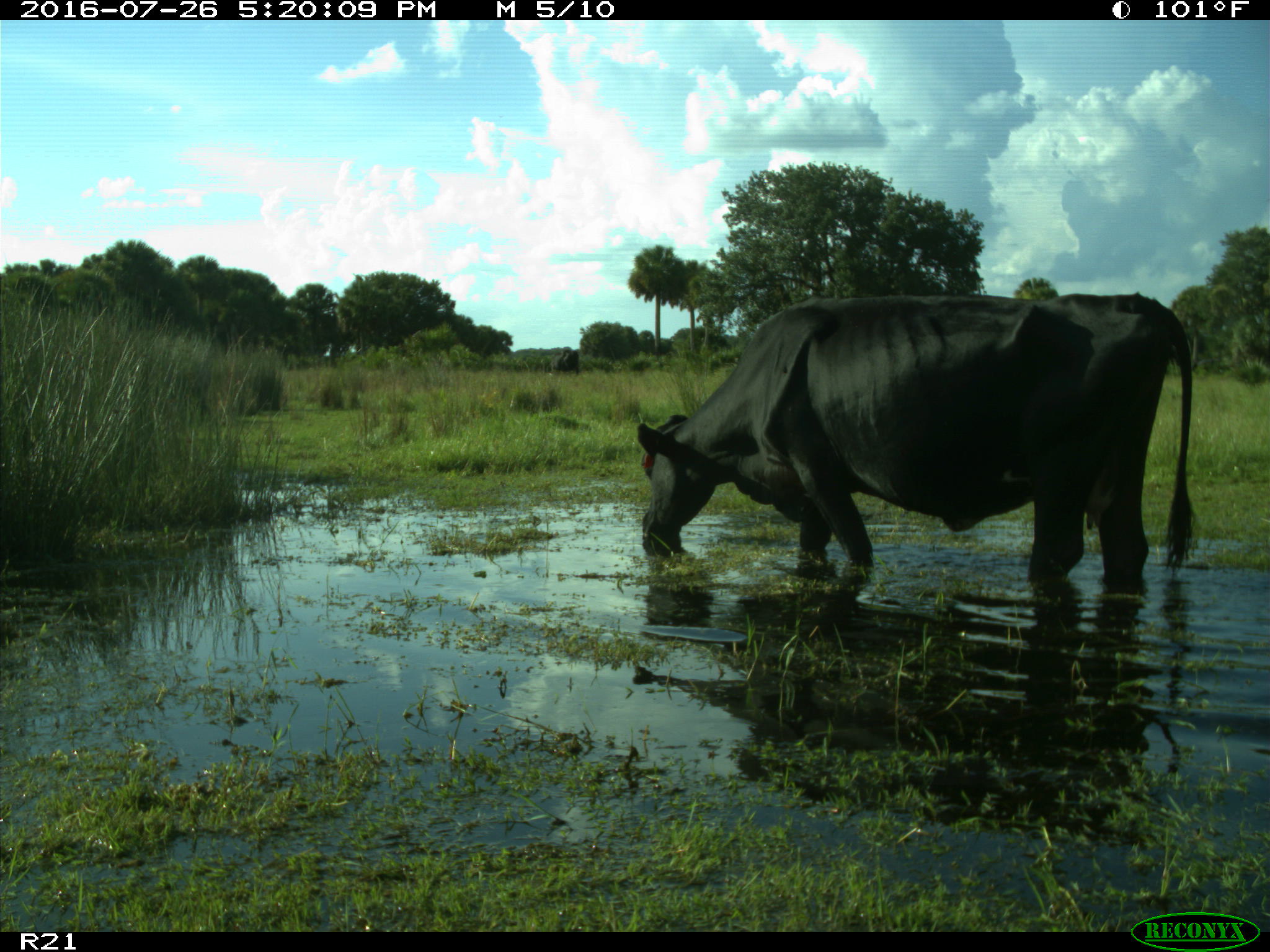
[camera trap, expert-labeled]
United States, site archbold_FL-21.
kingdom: Animalia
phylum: Chordata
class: Mammalia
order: Artiodactyla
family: Bovidae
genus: Bos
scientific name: Bos taurus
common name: domestic cow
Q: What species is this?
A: Bos taurus (domestic cow).